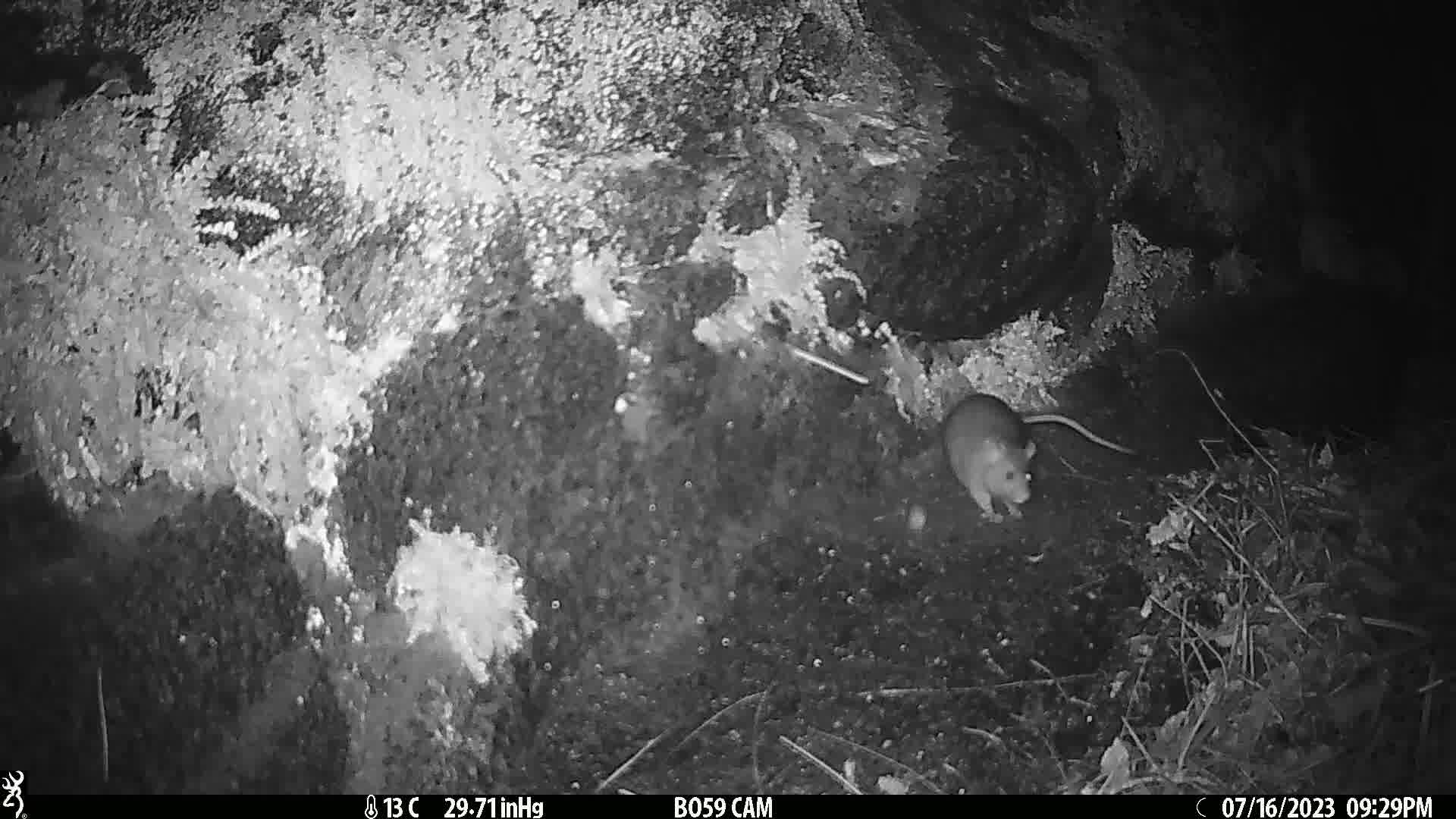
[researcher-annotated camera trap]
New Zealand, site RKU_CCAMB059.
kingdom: Animalia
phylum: Chordata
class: Mammalia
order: Rodentia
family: Muridae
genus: Rattus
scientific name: Rattus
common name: rat